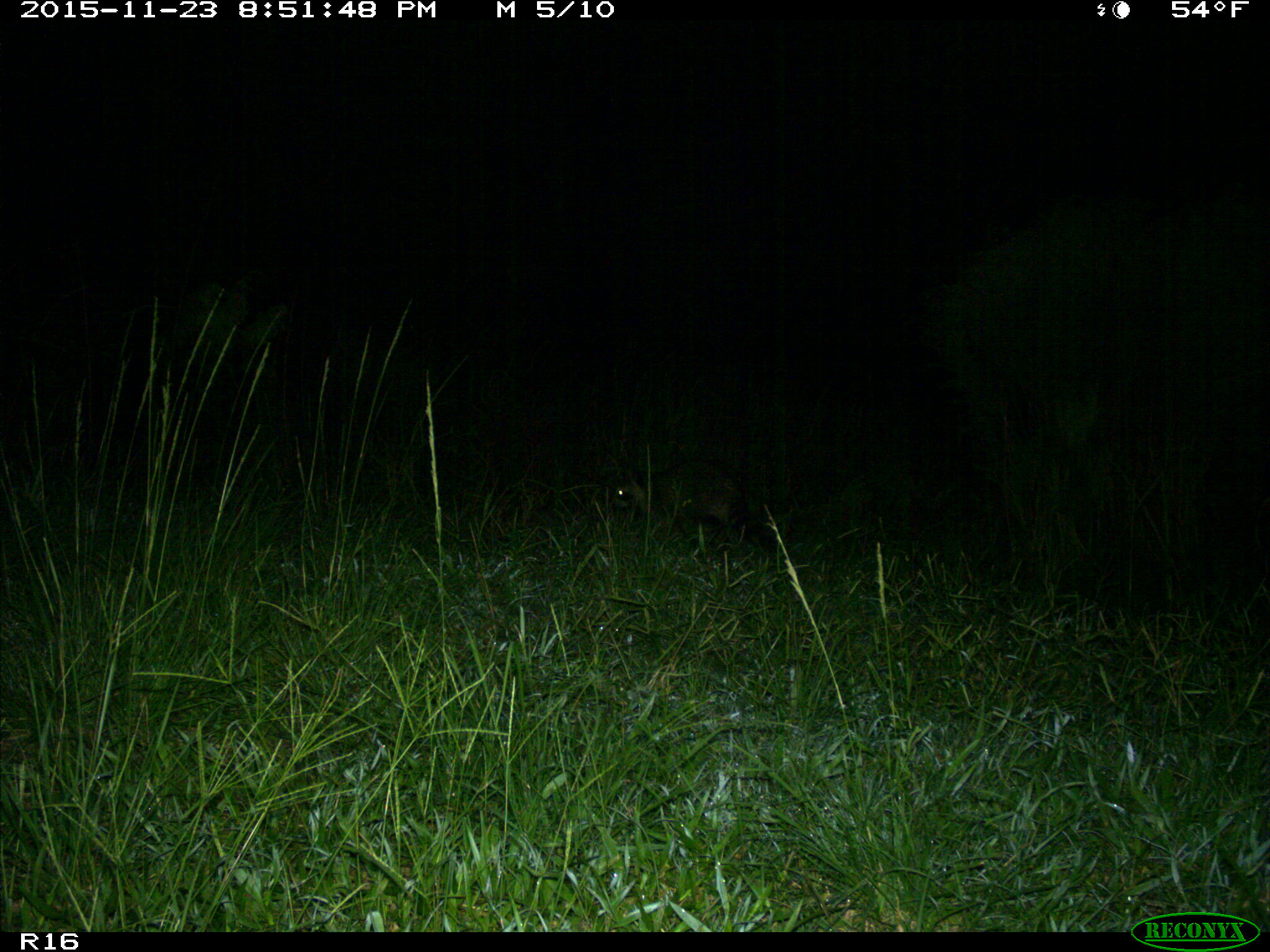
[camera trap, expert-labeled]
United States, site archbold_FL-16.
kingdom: Animalia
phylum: Chordata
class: Mammalia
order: Carnivora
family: Procyonidae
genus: Procyon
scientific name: Procyon lotor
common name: common raccoon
Procyon lotor (common raccoon).